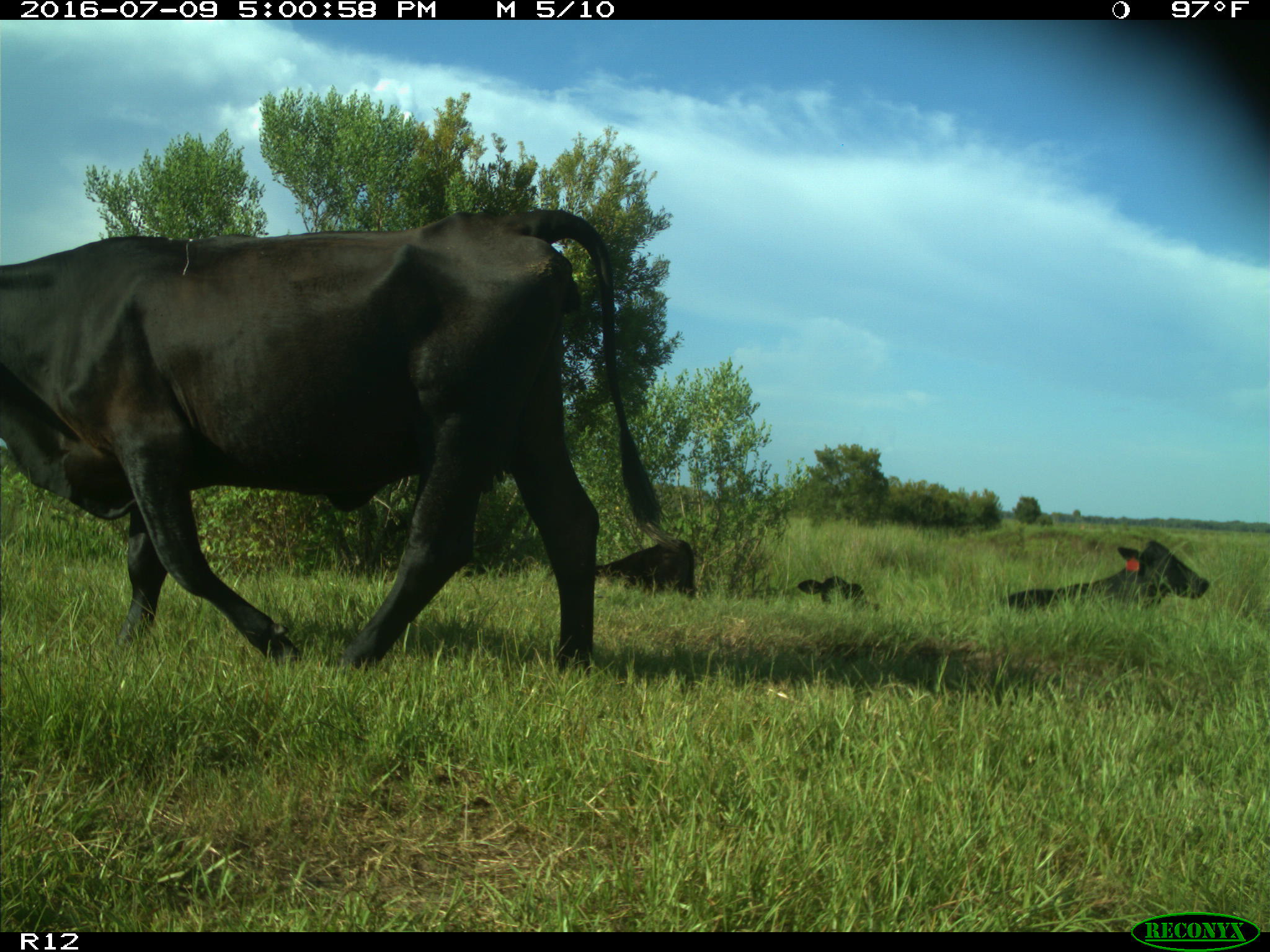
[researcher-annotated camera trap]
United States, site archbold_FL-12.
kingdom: Animalia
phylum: Chordata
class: Mammalia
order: Artiodactyla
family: Bovidae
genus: Bos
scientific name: Bos taurus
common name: domestic cow